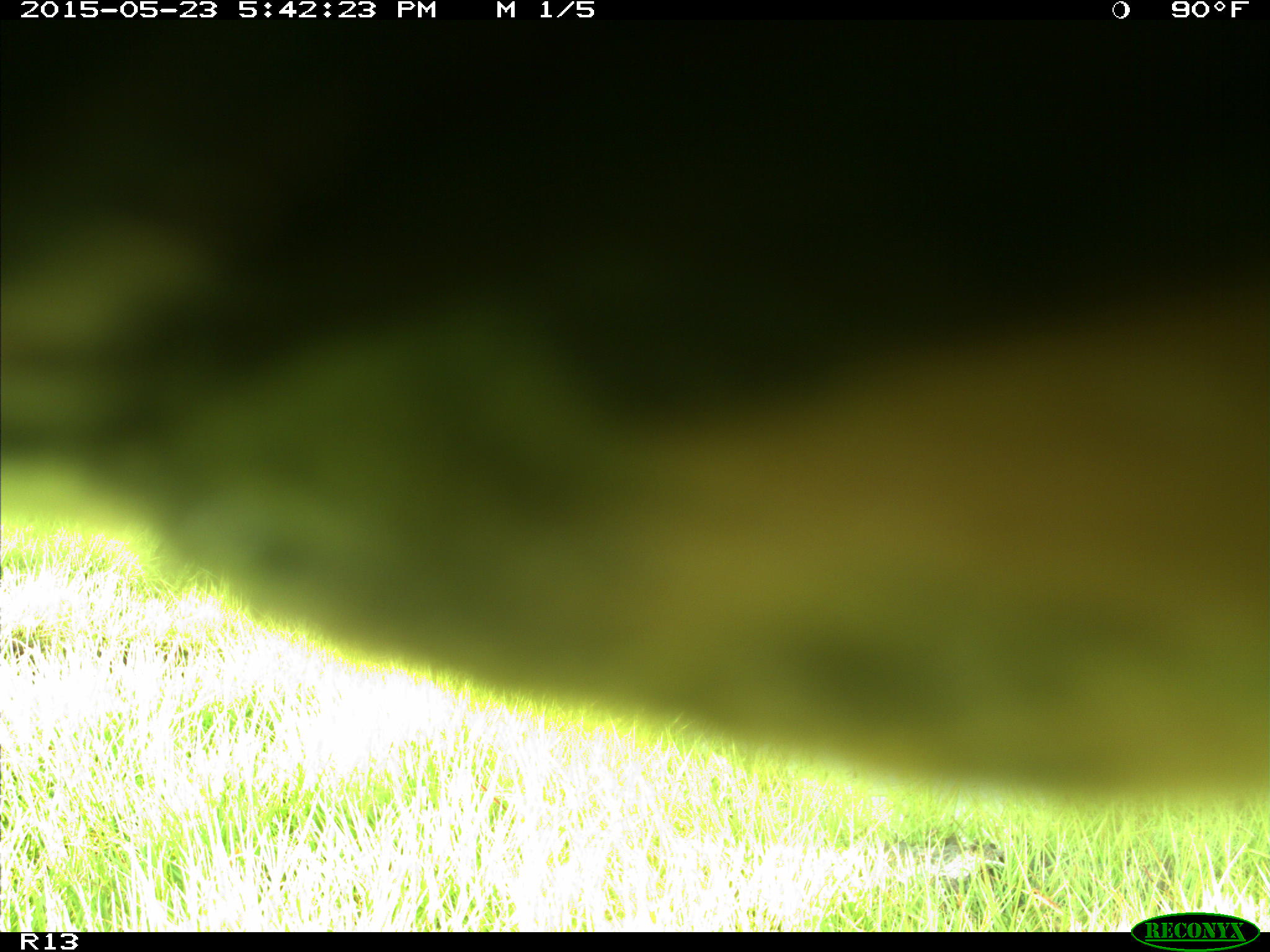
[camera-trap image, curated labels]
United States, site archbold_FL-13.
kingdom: Animalia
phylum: Chordata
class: Mammalia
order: Artiodactyla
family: Bovidae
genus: Bos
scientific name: Bos taurus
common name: domestic cow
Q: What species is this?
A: Bos taurus (domestic cow).